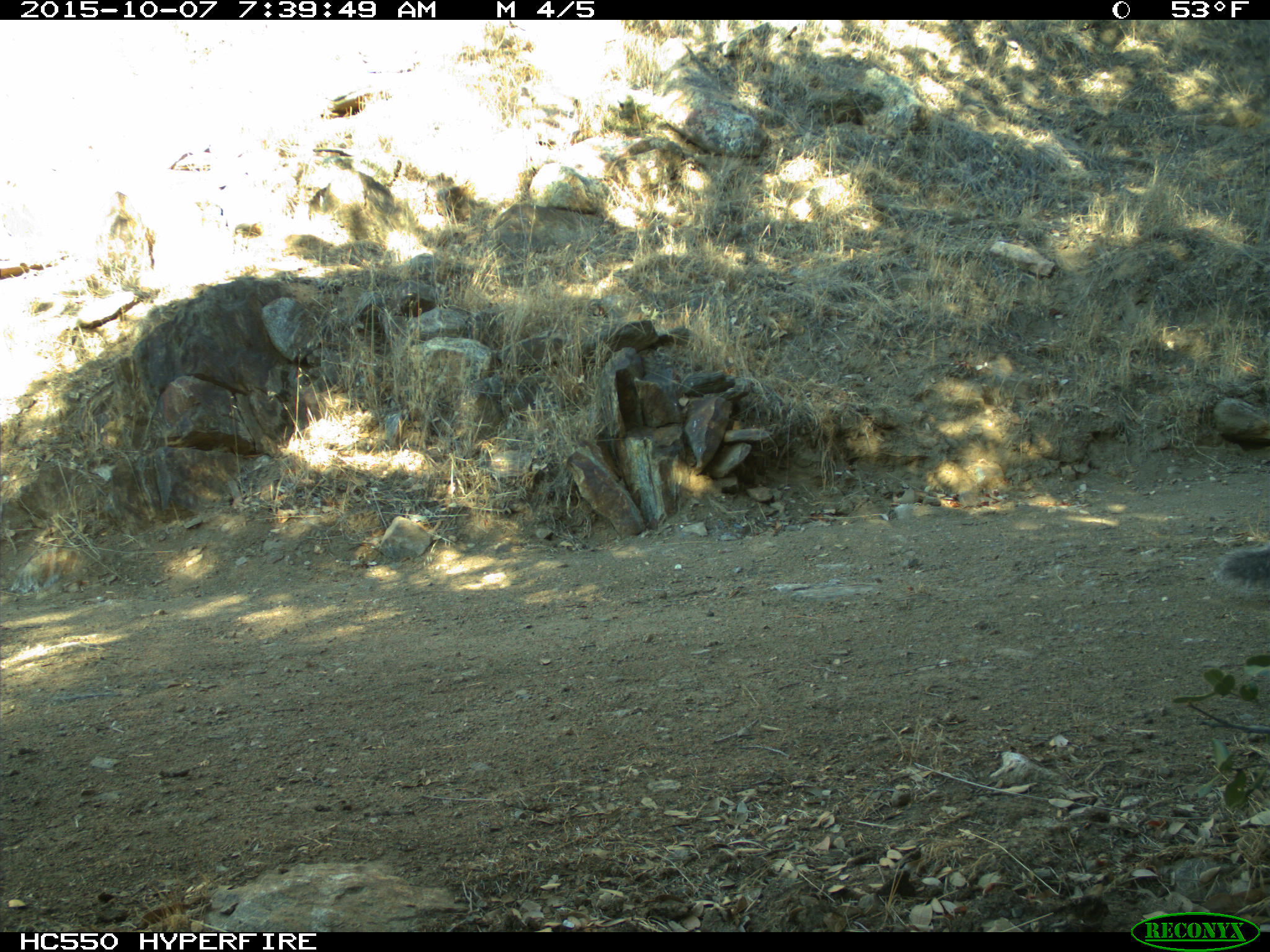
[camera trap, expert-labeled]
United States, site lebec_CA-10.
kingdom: Animalia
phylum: Chordata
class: Mammalia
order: Rodentia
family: Sciuridae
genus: Sciurus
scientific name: Sciurus carolinensis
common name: eastern gray squirrel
Sciurus carolinensis (eastern gray squirrel).